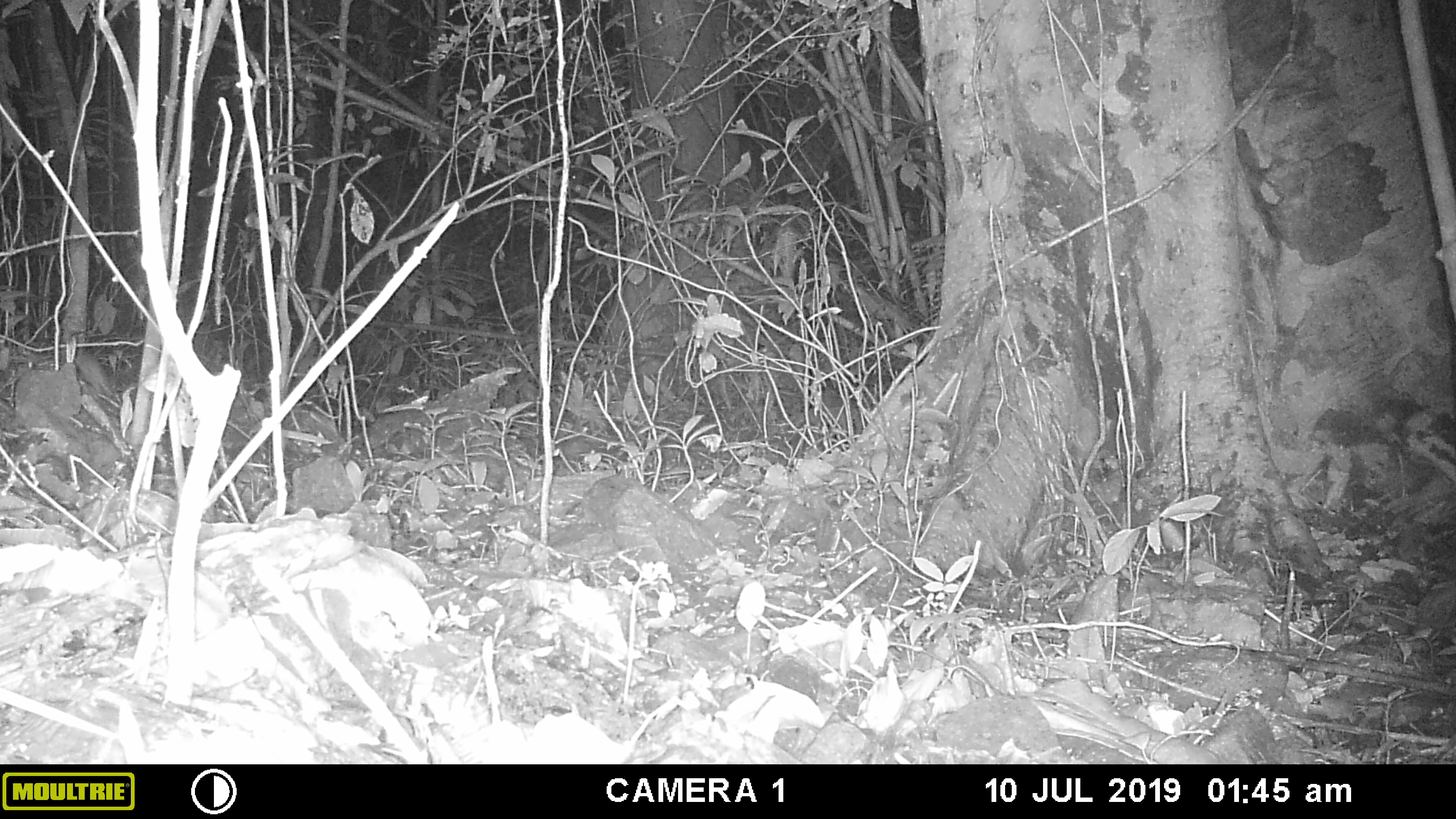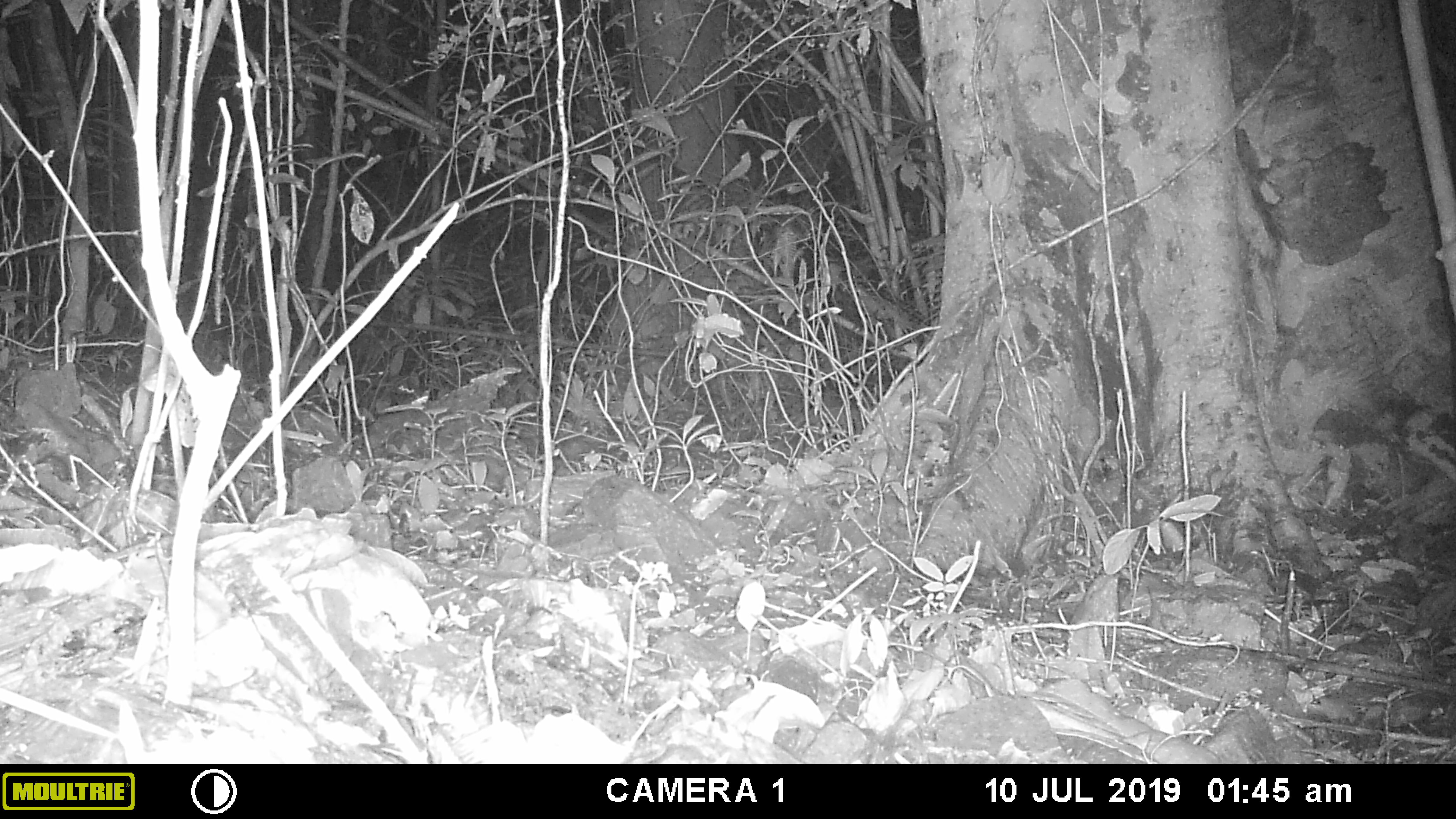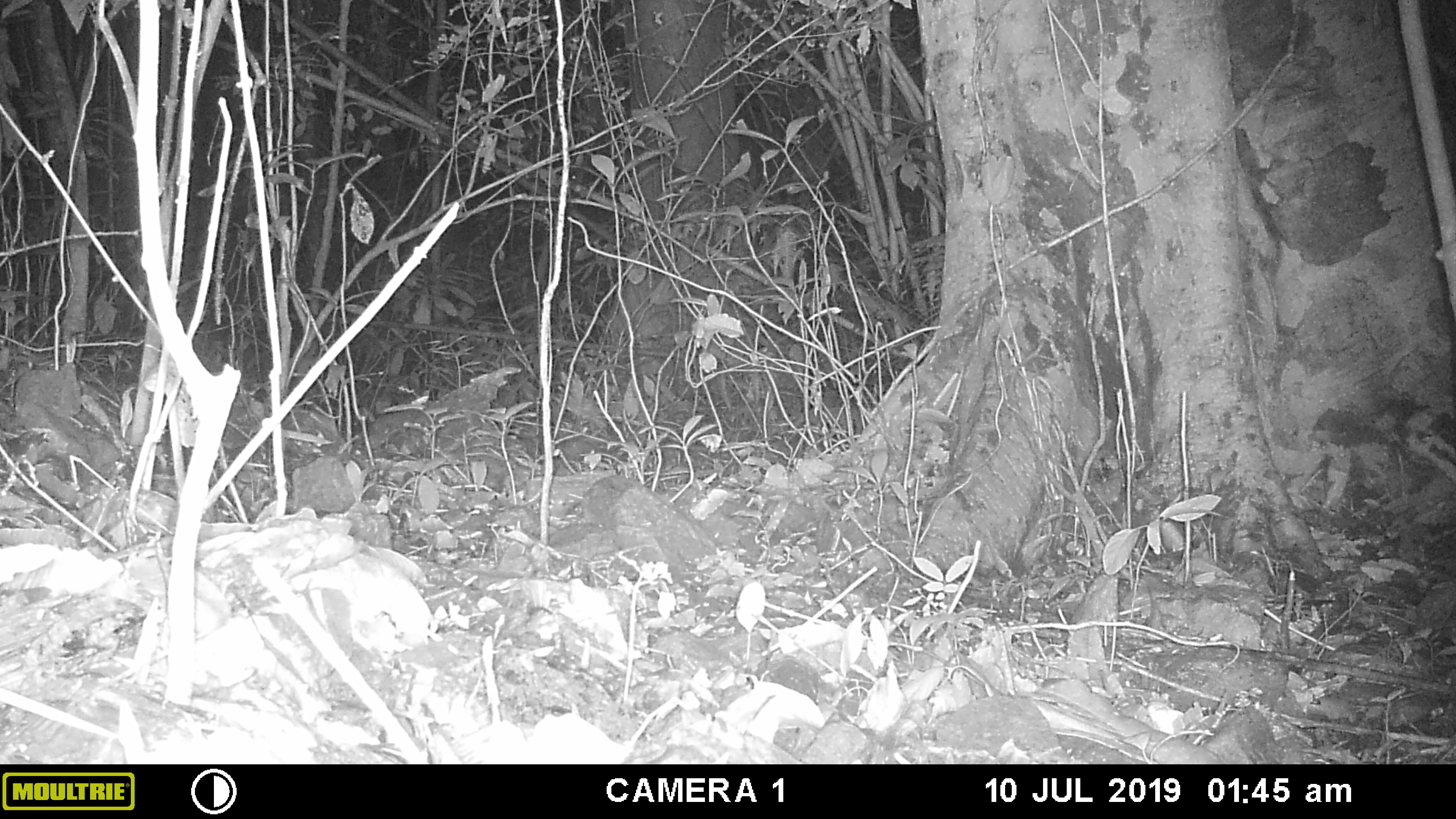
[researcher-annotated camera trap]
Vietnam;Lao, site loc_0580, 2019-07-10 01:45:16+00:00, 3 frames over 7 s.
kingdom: Animalia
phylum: Chordata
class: Mammalia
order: Rodentia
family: Muridae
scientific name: Muridae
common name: old-world mice and rats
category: unidentified murid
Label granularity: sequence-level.